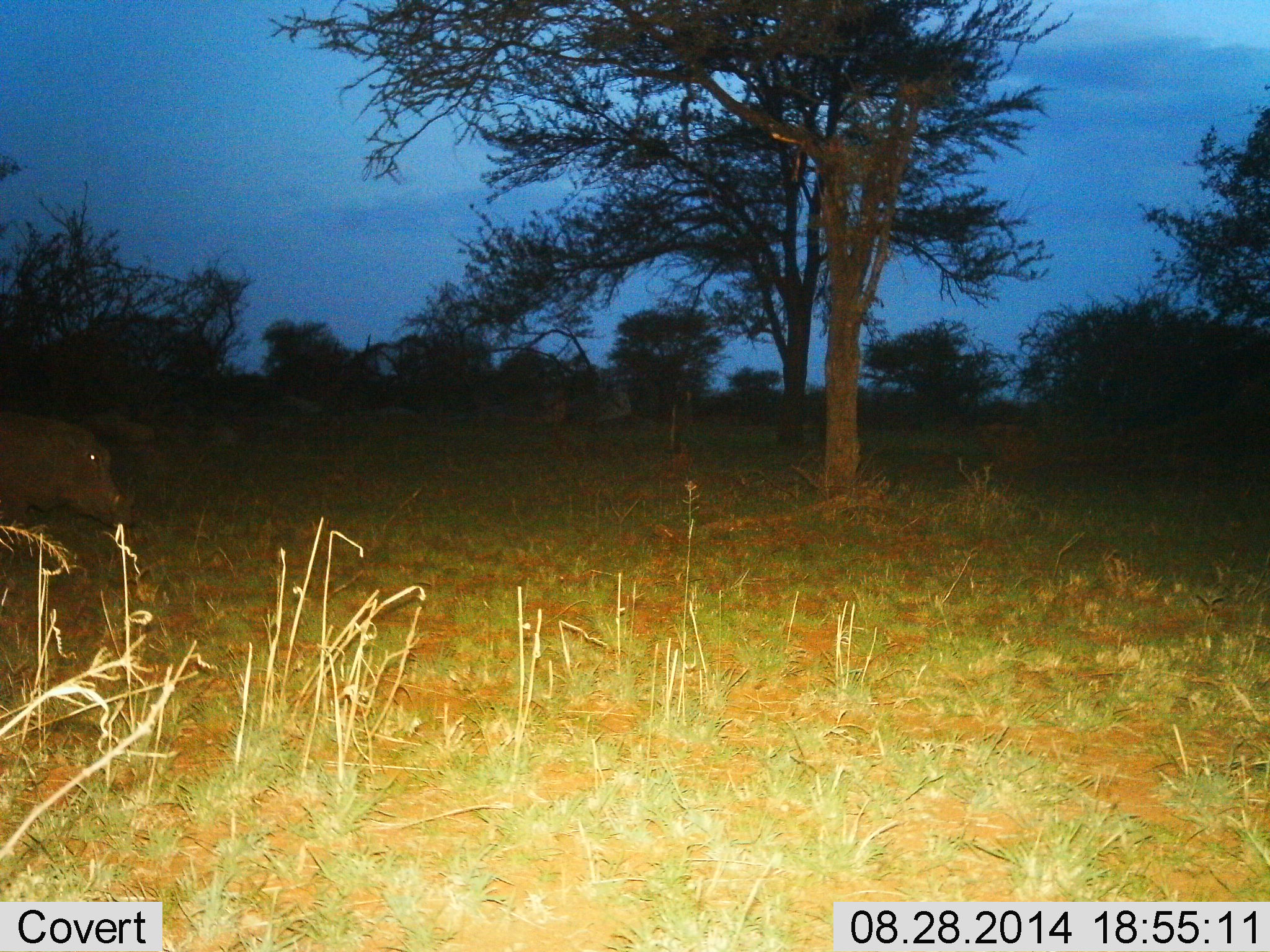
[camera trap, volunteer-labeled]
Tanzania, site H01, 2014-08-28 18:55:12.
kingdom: Animalia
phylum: Chordata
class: Mammalia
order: Artiodactyla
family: Suidae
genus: Phacochoerus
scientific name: Phacochoerus africanus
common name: warthog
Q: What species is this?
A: Warthog (Phacochoerus africanus).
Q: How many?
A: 1.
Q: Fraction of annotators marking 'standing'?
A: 40%.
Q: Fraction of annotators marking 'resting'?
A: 0%.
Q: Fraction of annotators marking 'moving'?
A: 60%.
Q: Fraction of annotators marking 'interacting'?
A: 0%.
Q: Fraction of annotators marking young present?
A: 0%.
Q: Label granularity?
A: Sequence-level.